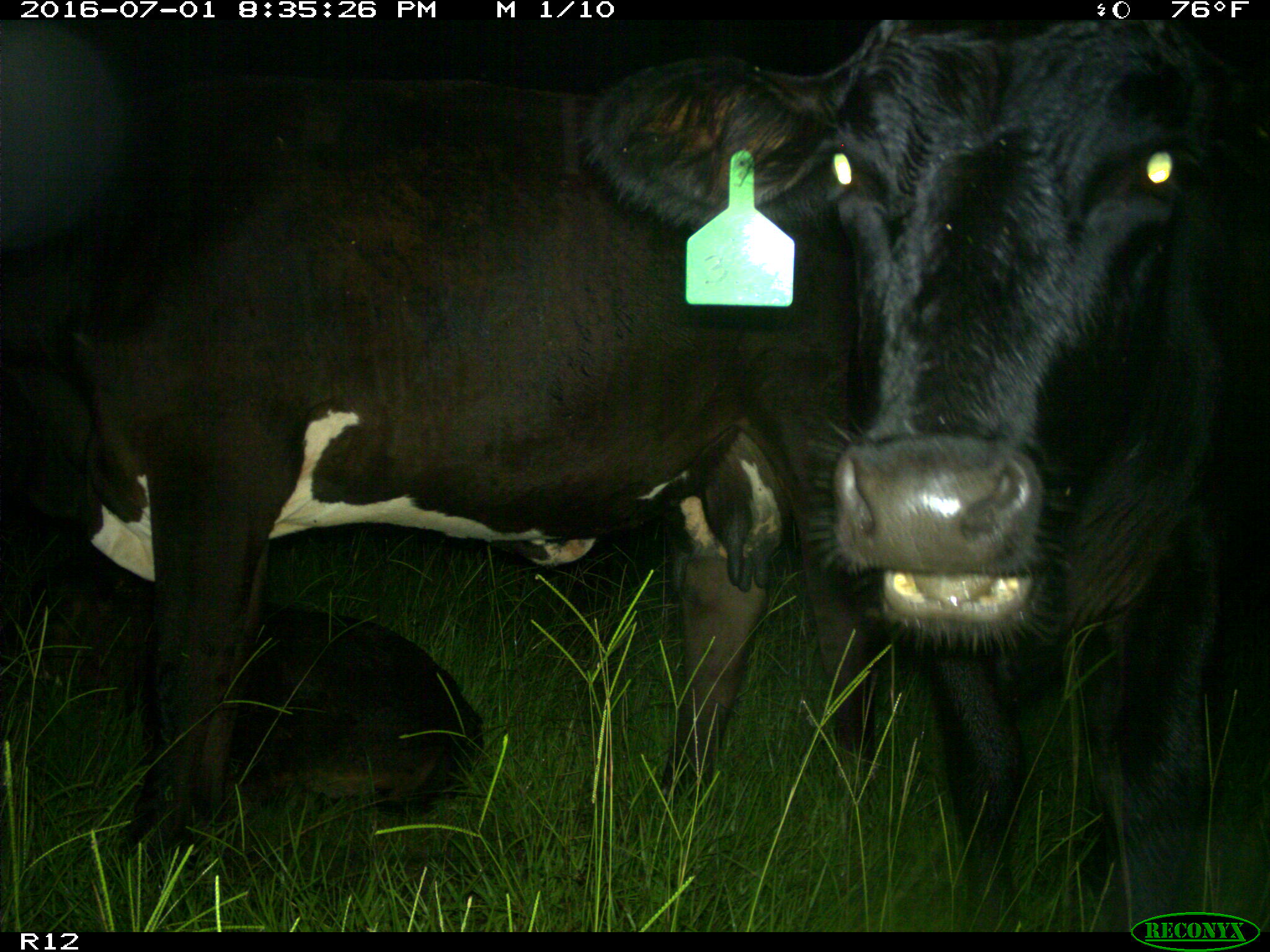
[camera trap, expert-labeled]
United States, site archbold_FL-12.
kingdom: Animalia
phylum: Chordata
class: Mammalia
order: Artiodactyla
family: Bovidae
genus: Bos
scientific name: Bos taurus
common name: domestic cow